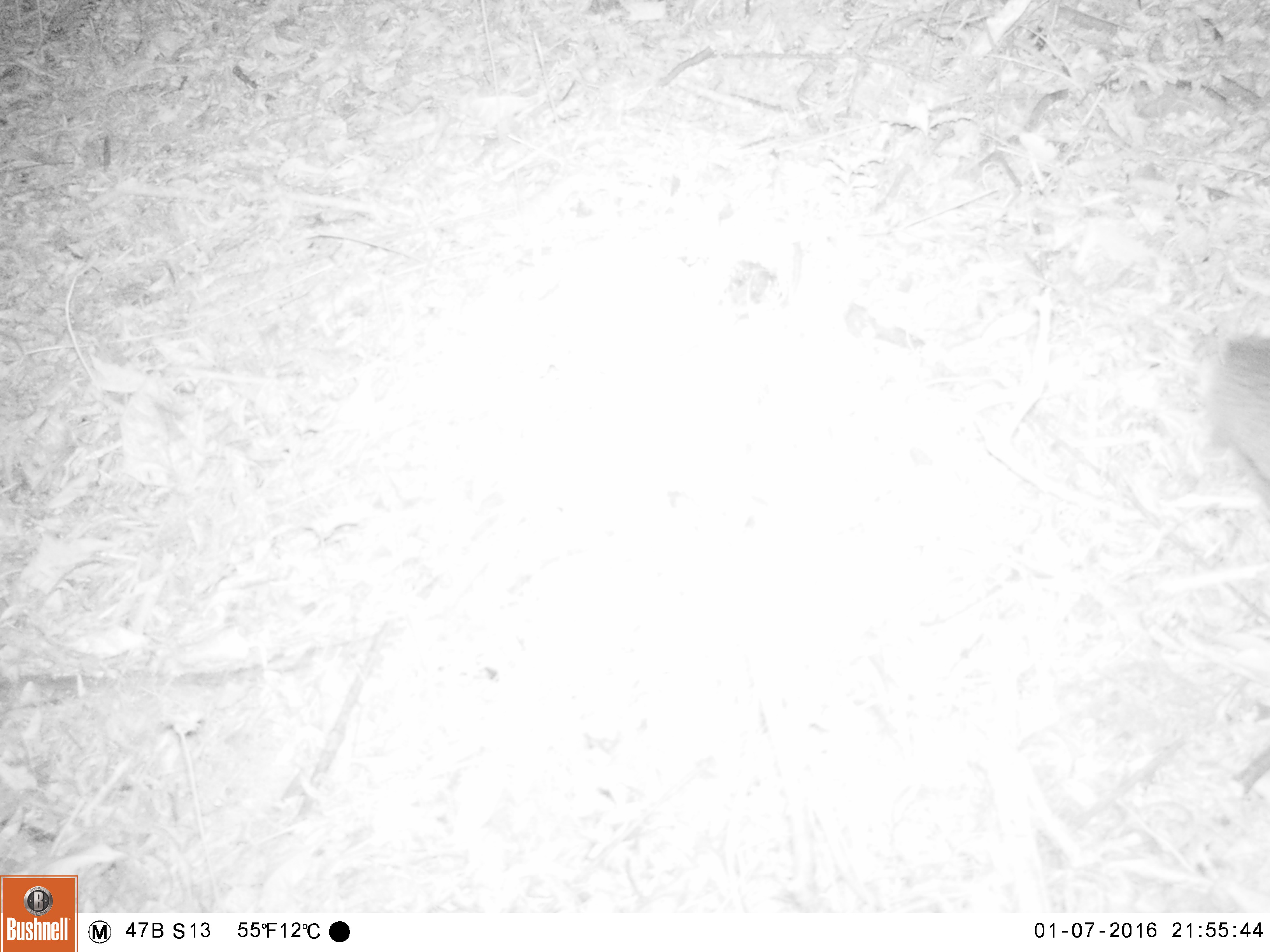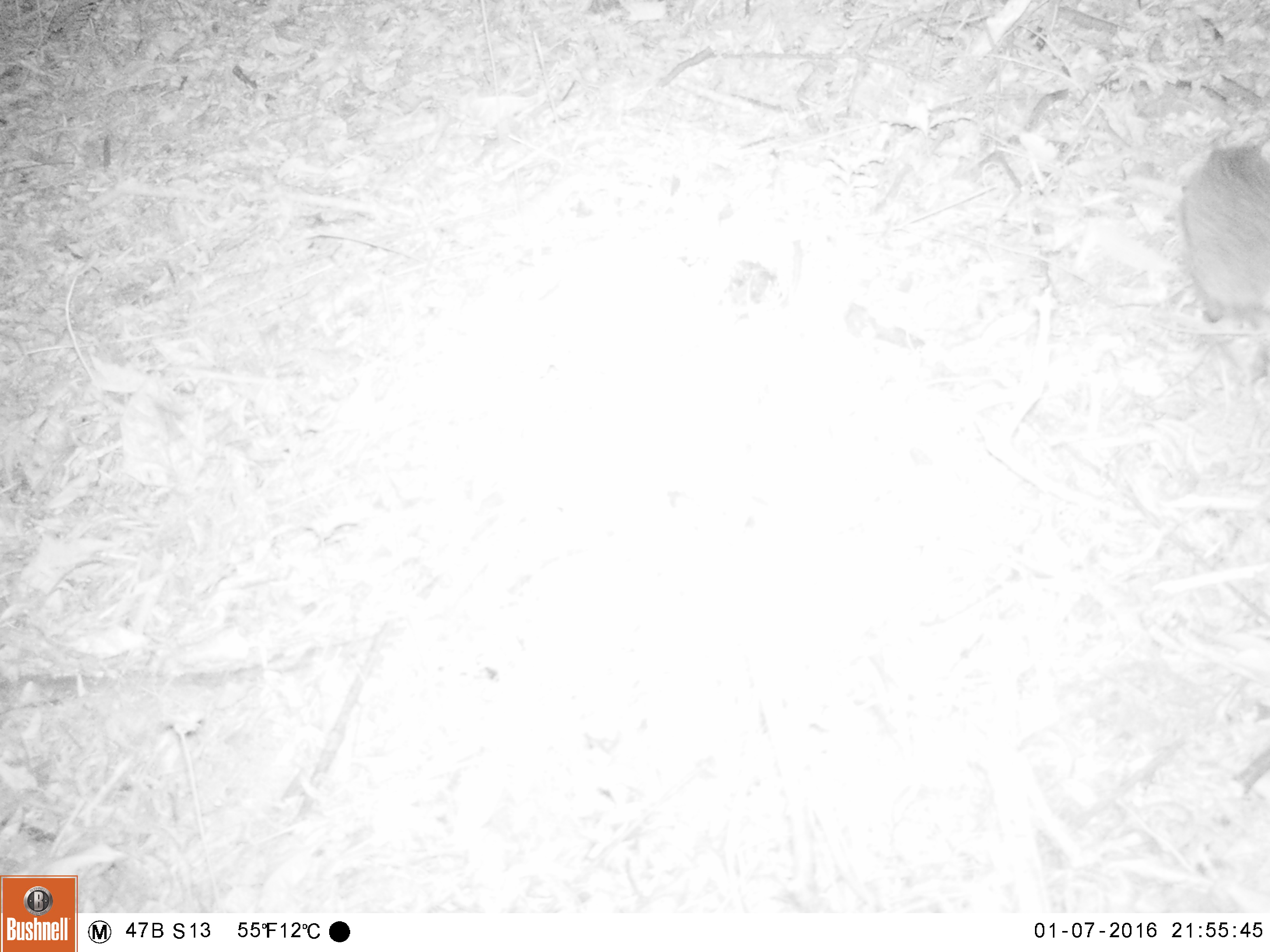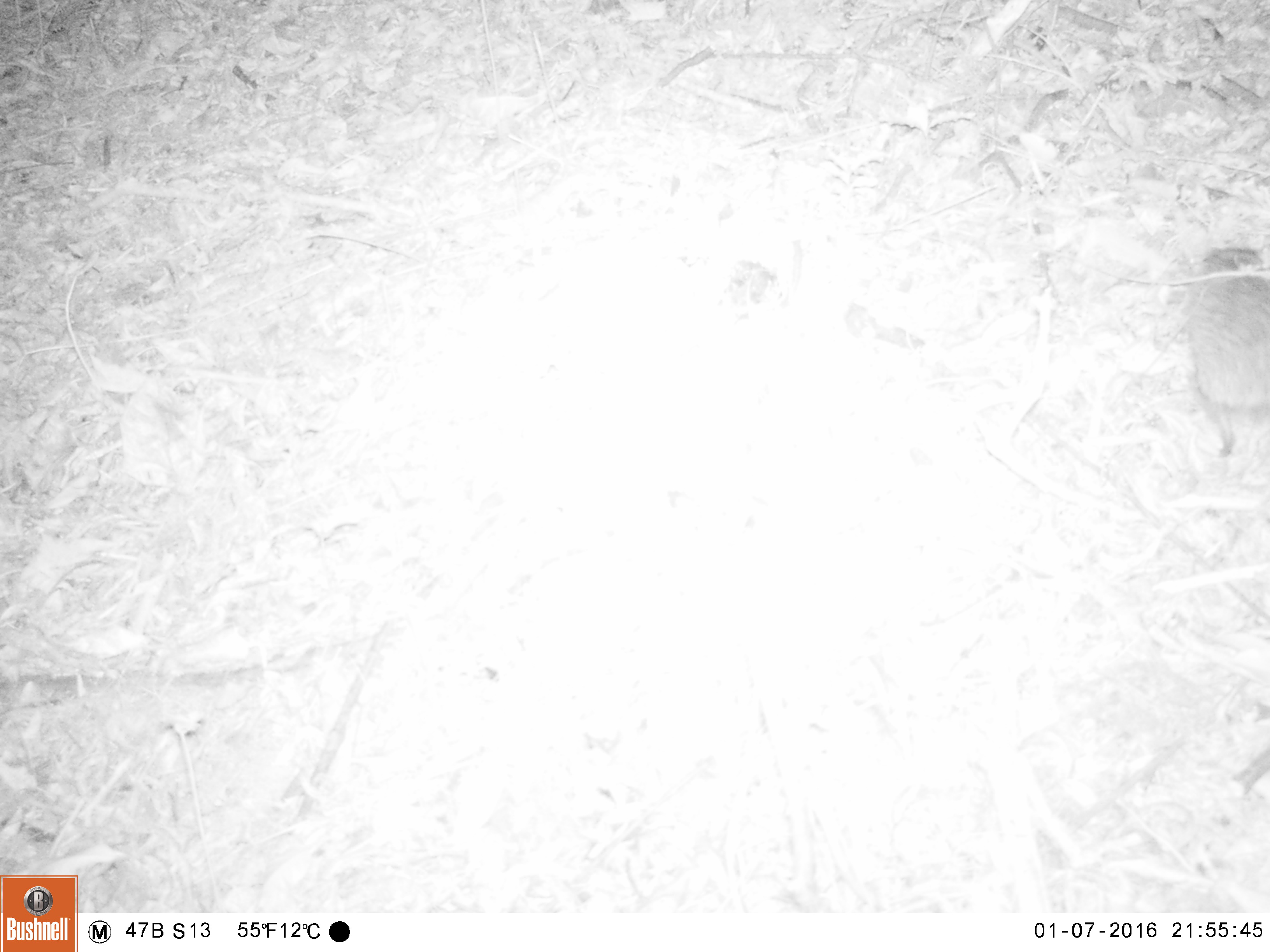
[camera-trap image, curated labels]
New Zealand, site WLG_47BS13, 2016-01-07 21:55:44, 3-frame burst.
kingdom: Animalia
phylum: Chordata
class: Mammalia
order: Eulipotyphla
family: Erinaceidae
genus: Erinaceus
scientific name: Erinaceus europaeus europaeus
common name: european hedgehog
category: hedgehog